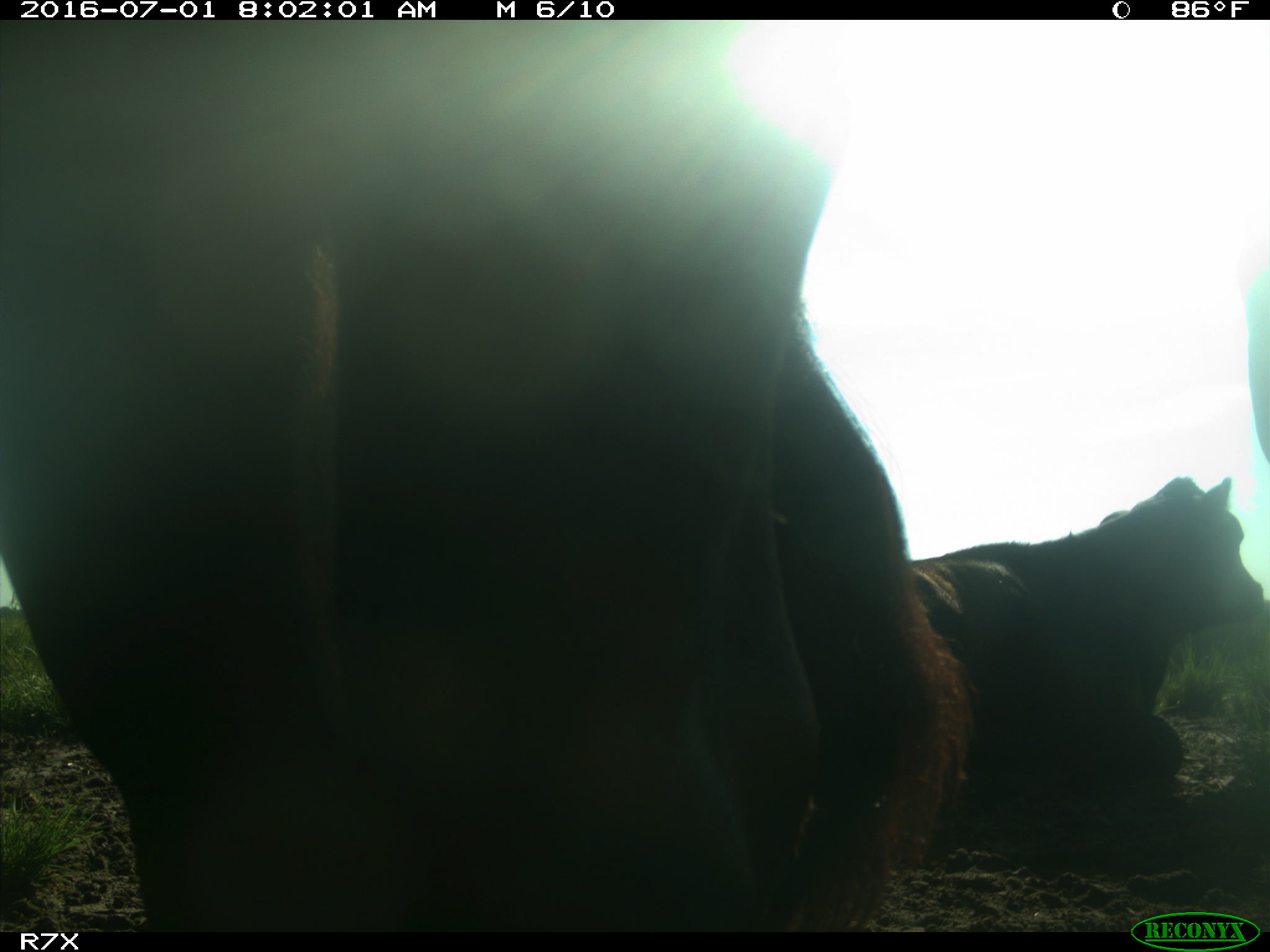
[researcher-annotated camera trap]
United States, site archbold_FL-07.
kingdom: Animalia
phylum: Chordata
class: Mammalia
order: Artiodactyla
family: Bovidae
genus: Bos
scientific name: Bos taurus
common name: domestic cow